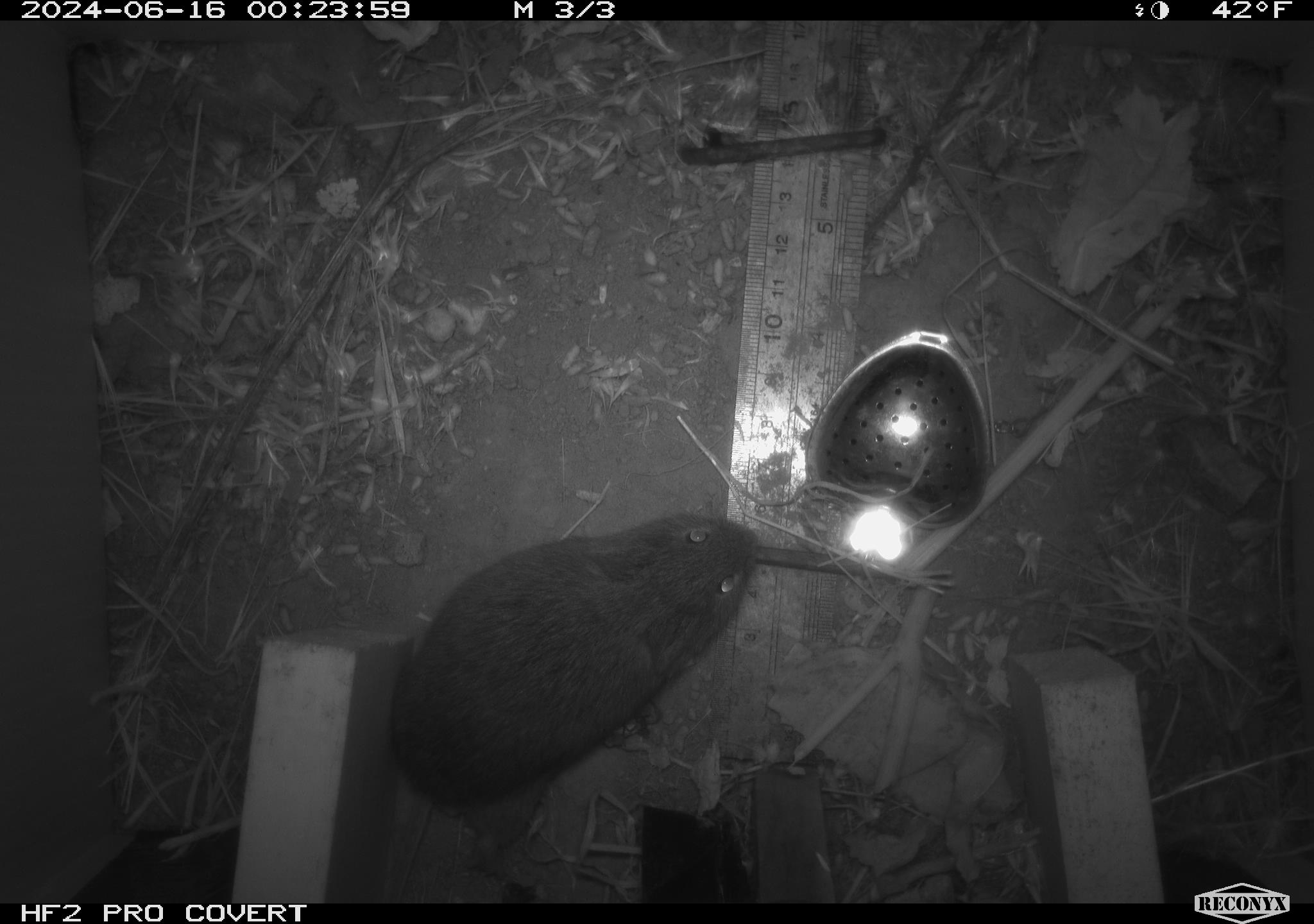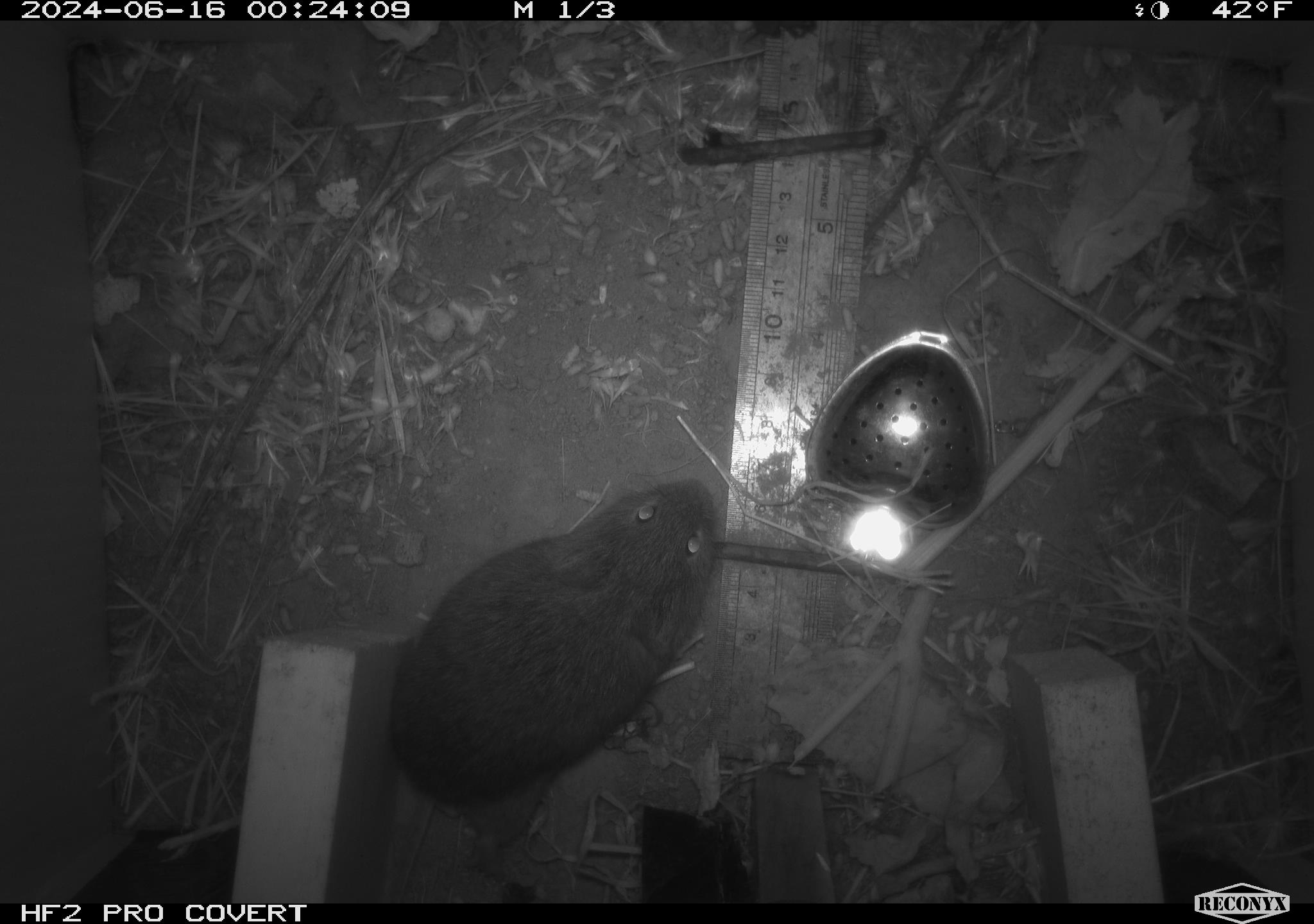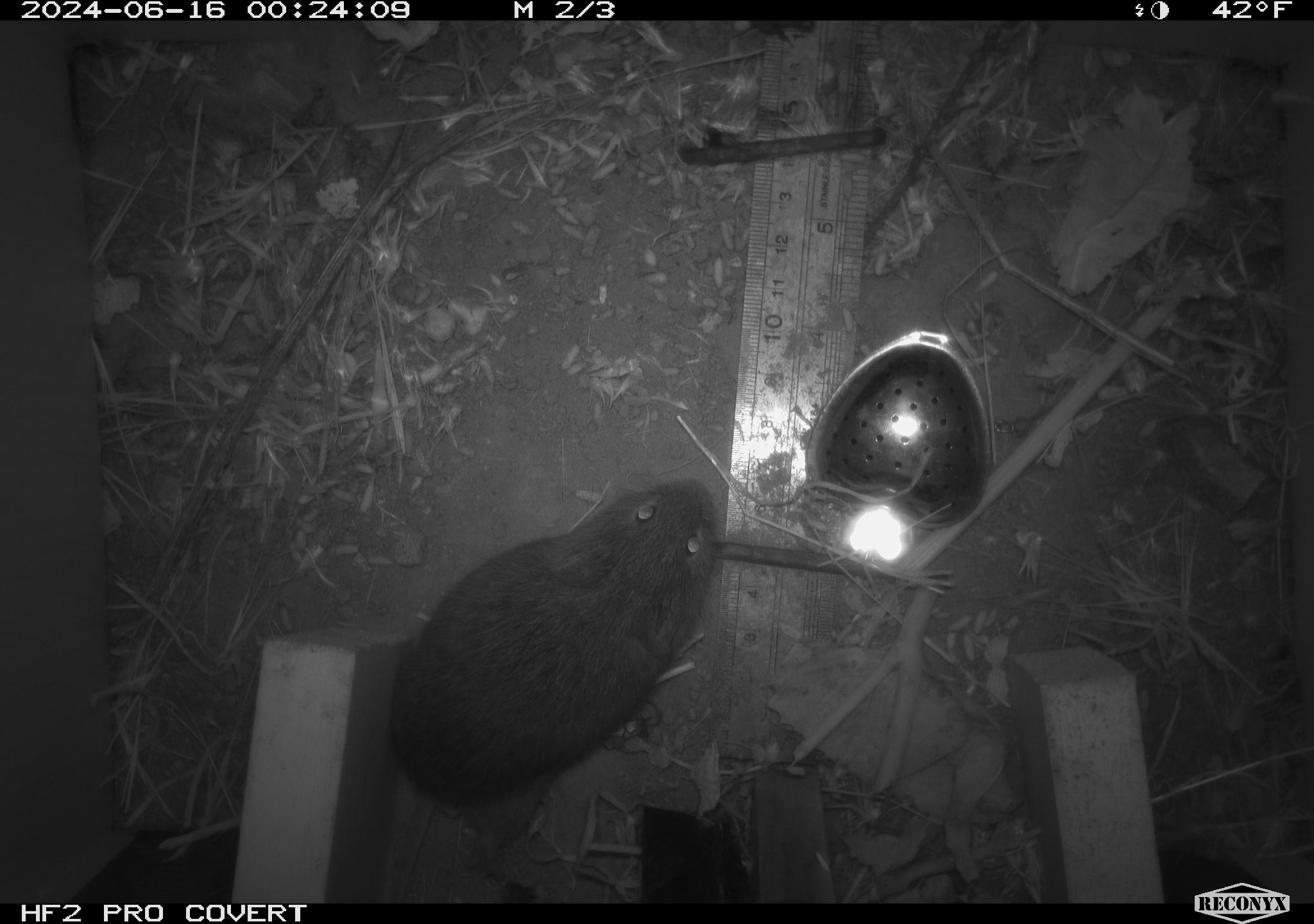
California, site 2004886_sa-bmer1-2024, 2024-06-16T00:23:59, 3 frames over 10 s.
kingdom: Animalia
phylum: Chordata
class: Mammalia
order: Rodentia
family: Cricetidae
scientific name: Cricetidae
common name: hamsters, voles, lemmings, and allies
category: cricetidae family